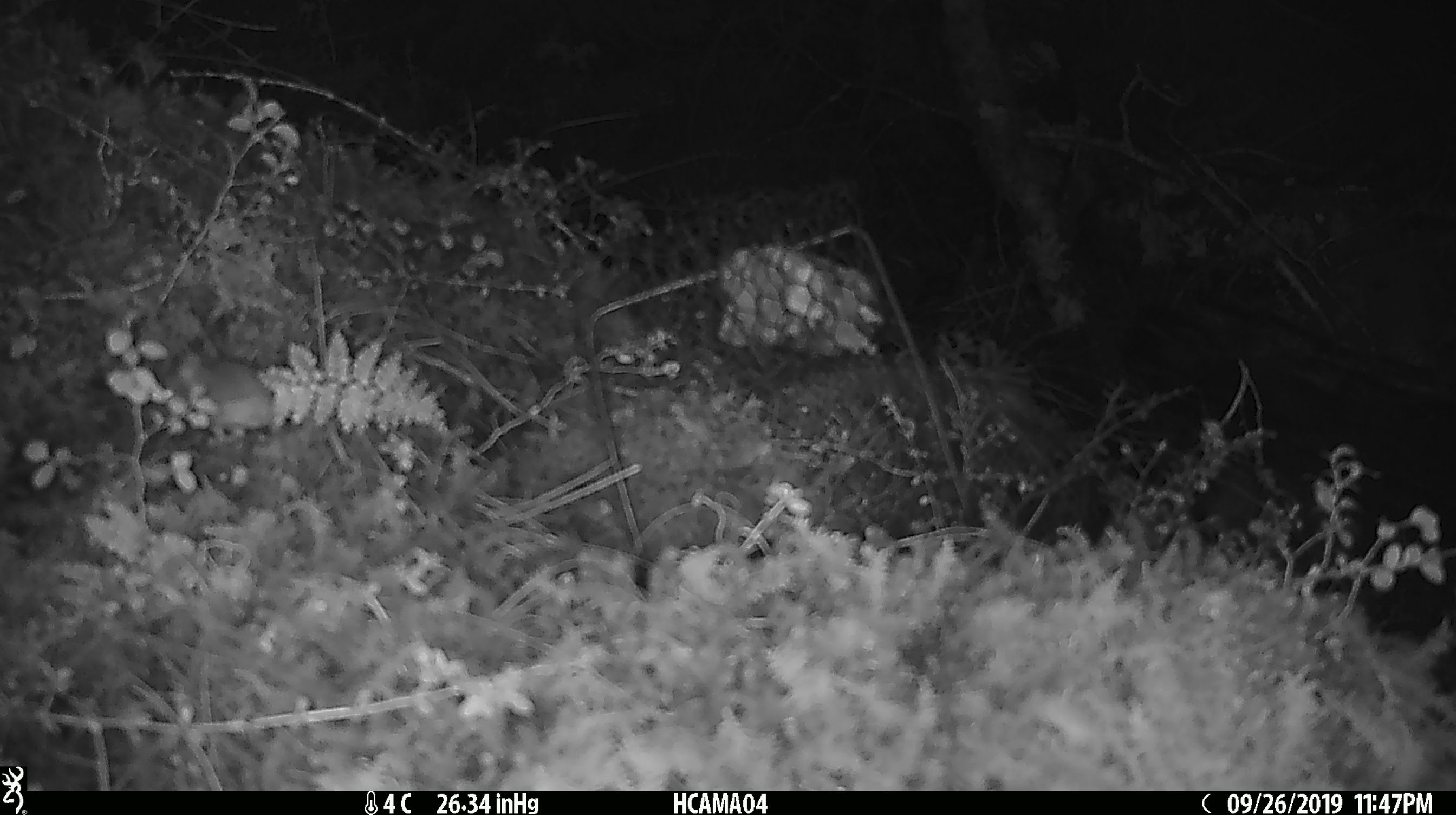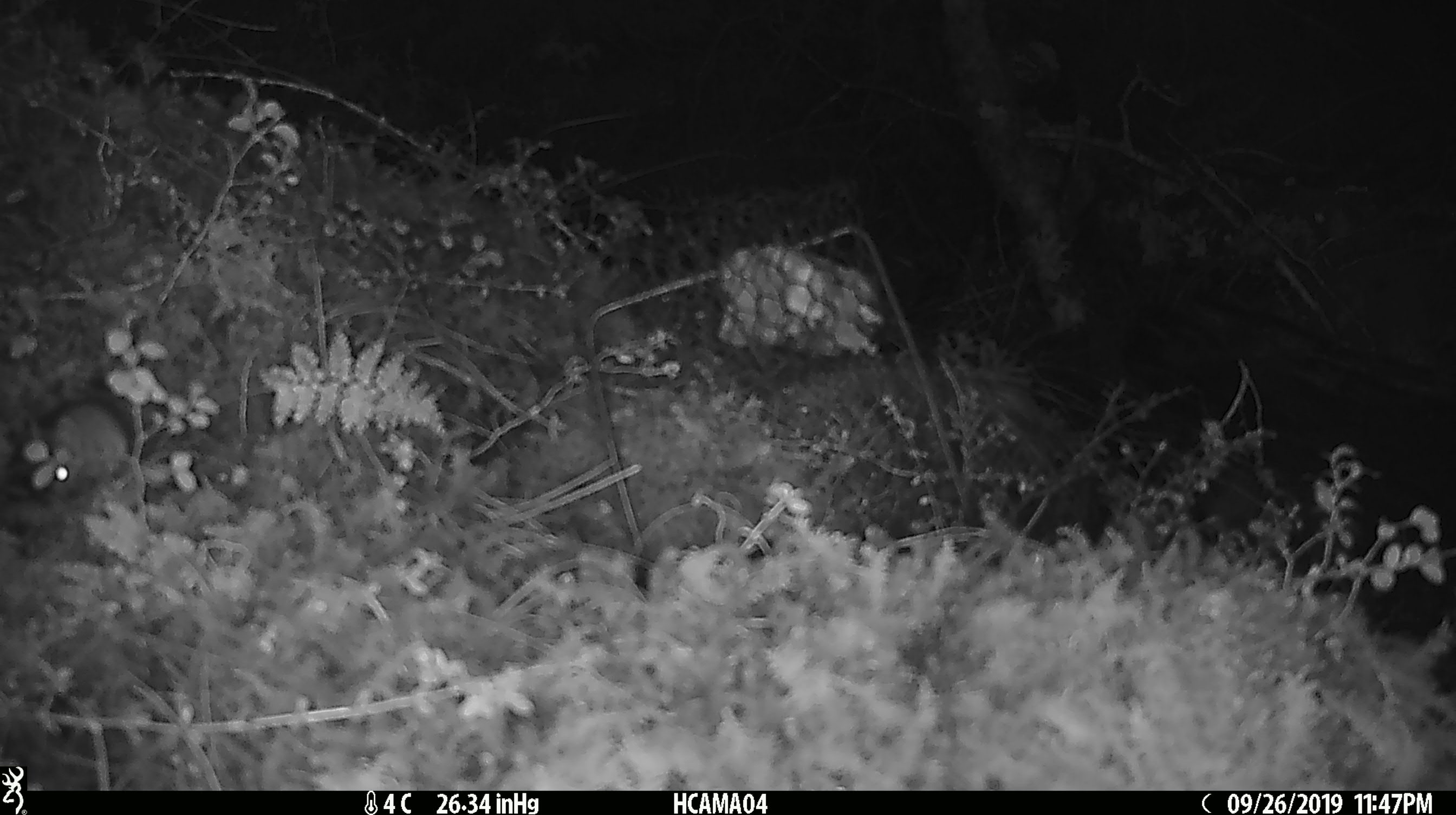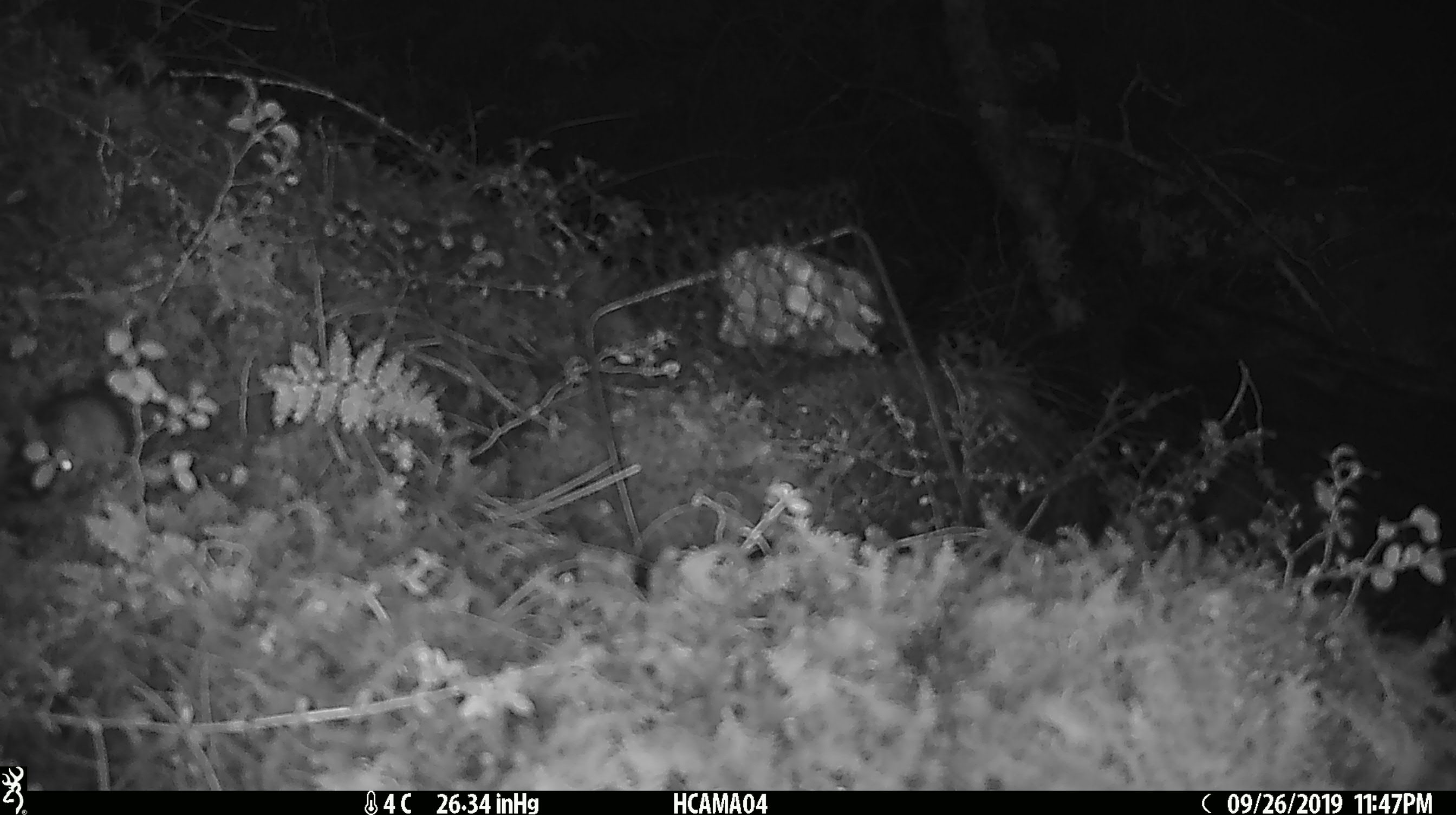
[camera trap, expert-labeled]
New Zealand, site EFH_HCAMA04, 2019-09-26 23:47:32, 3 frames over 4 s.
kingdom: Animalia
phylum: Chordata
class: Mammalia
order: Rodentia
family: Muridae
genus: Mus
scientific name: Mus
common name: mouse